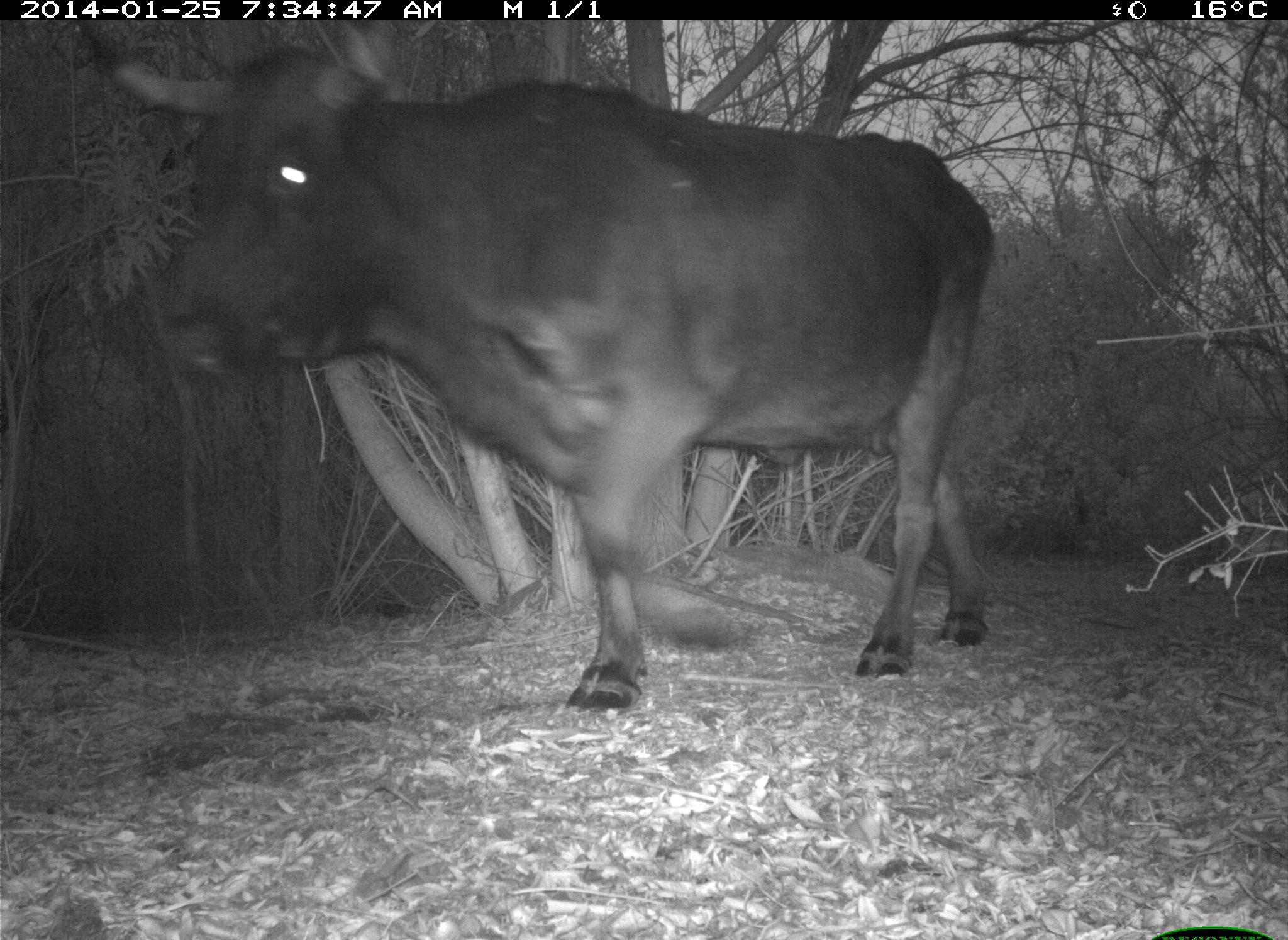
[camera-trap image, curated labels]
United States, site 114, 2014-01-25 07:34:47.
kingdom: Animalia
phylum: Chordata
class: Mammalia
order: Artiodactyla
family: Bovidae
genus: Bos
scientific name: Bos taurus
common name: cow